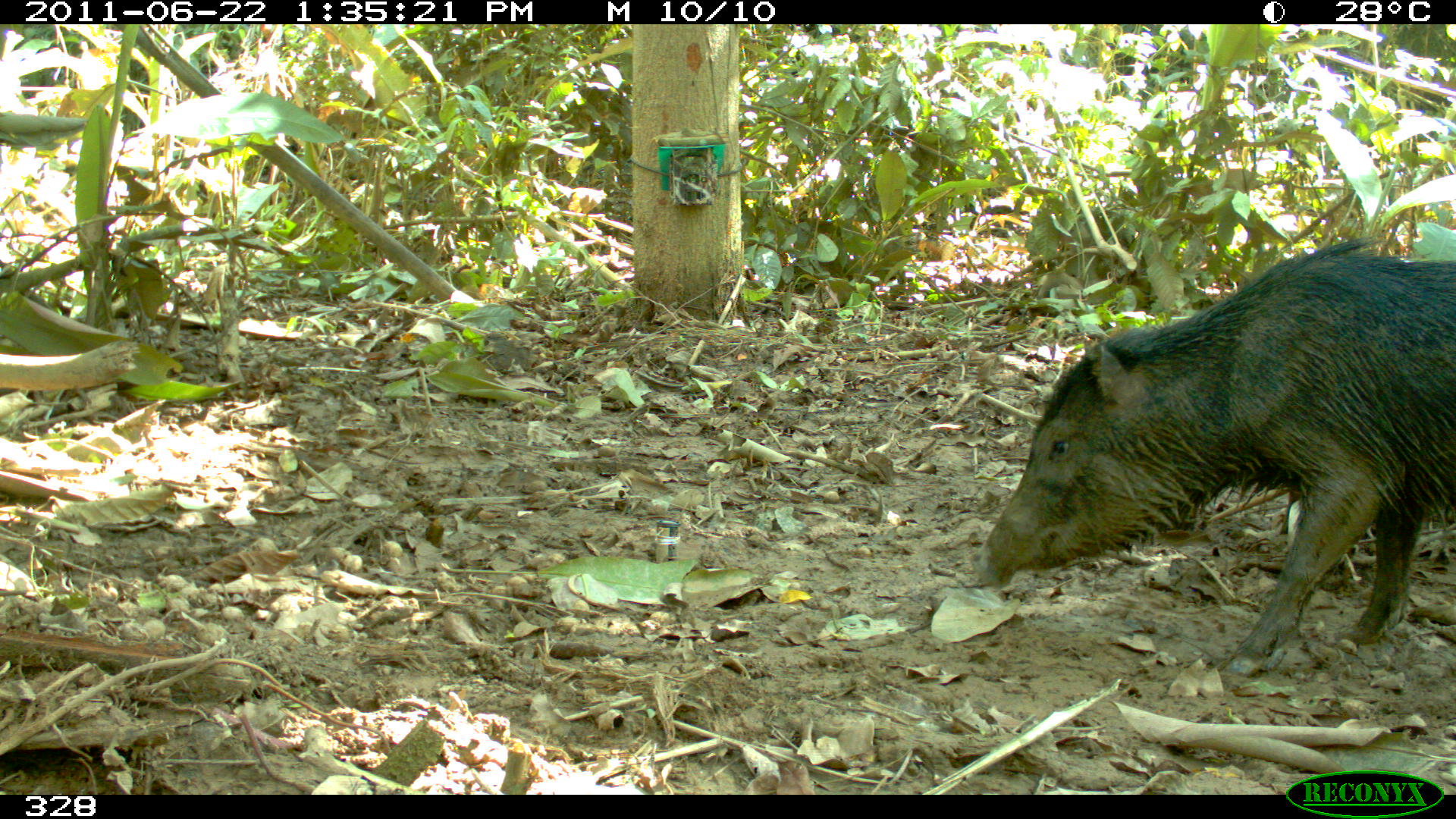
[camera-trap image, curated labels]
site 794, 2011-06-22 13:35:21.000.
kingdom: Animalia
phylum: Chordata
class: Mammalia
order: Artiodactyla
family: Tayassuidae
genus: Tayassu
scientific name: Tayassu pecari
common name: white-lipped peccary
Tayassu pecari (white-lipped peccary).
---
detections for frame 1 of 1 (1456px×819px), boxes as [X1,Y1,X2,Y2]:
tayassu pecari: [973,237,1455,671]